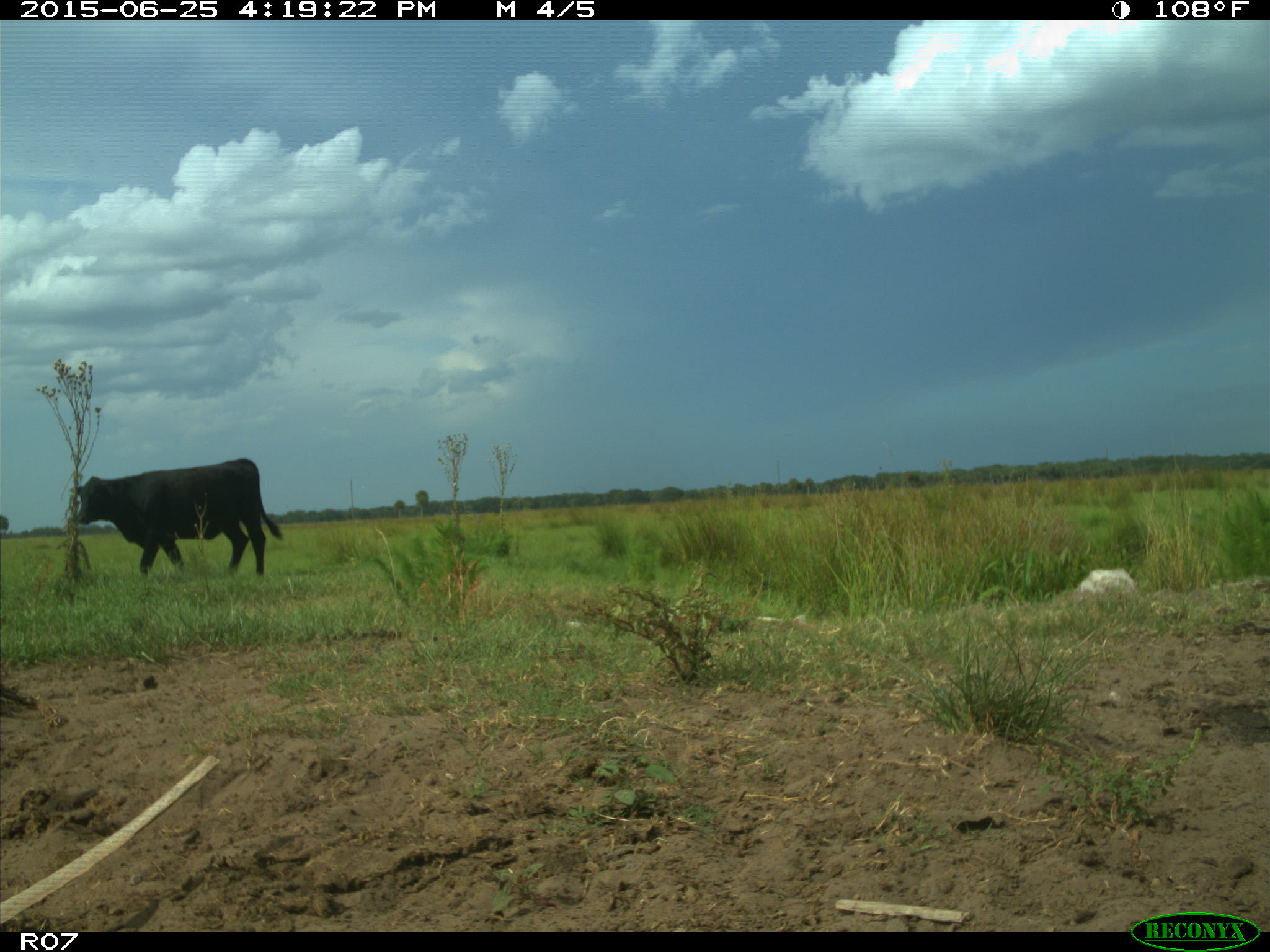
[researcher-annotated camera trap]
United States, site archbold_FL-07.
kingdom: Animalia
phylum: Chordata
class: Mammalia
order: Artiodactyla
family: Bovidae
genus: Bos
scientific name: Bos taurus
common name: domestic cow